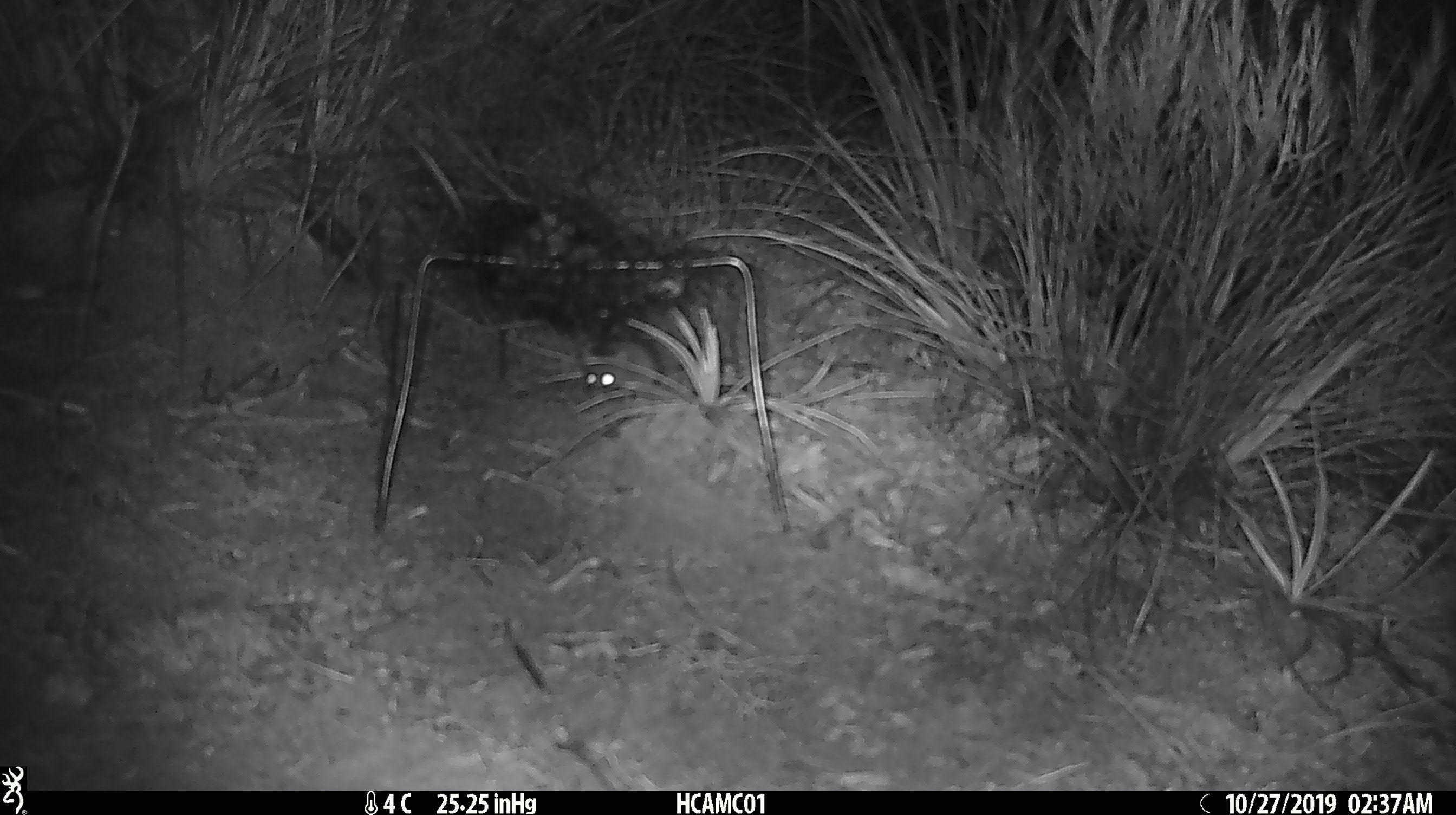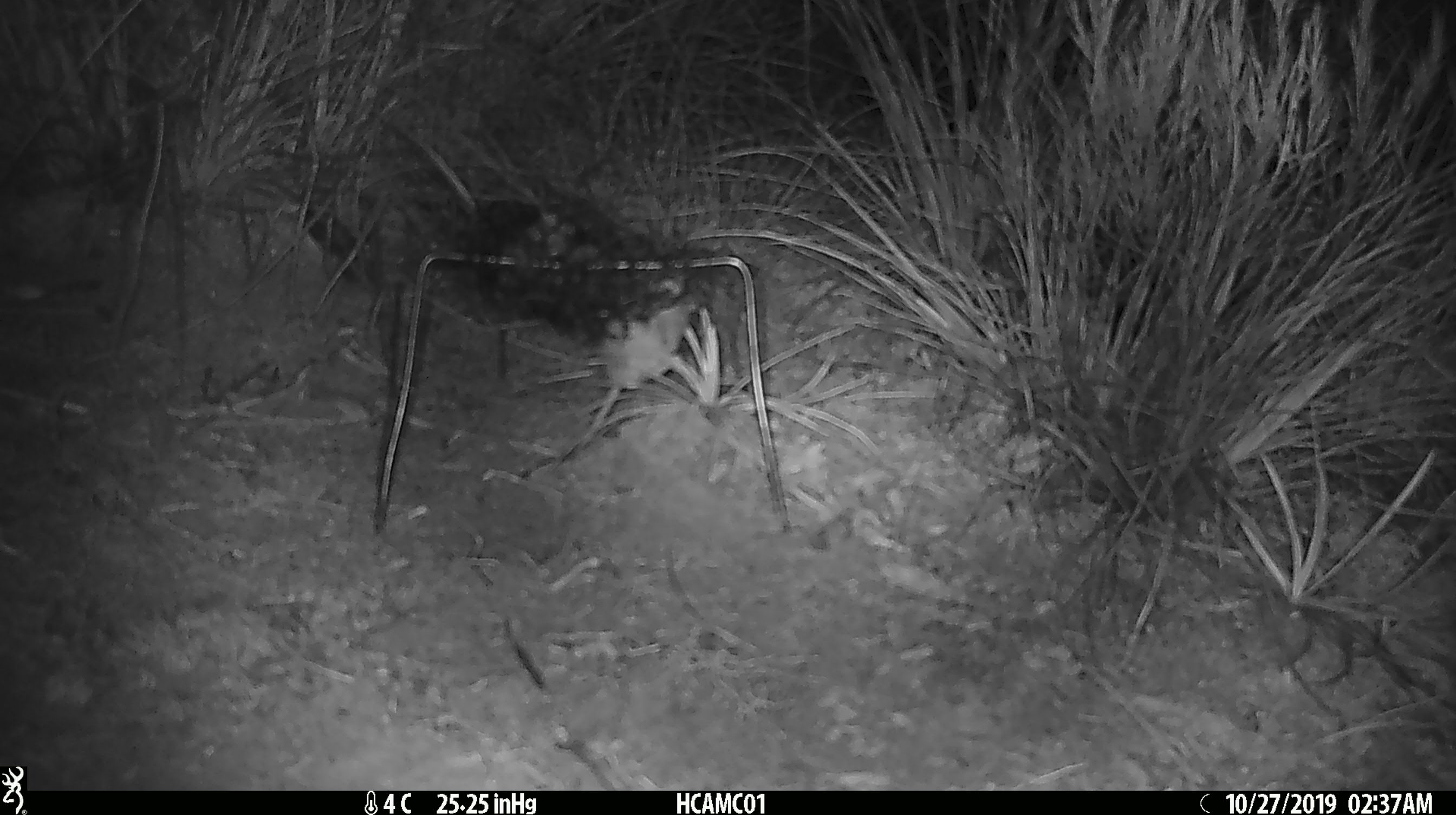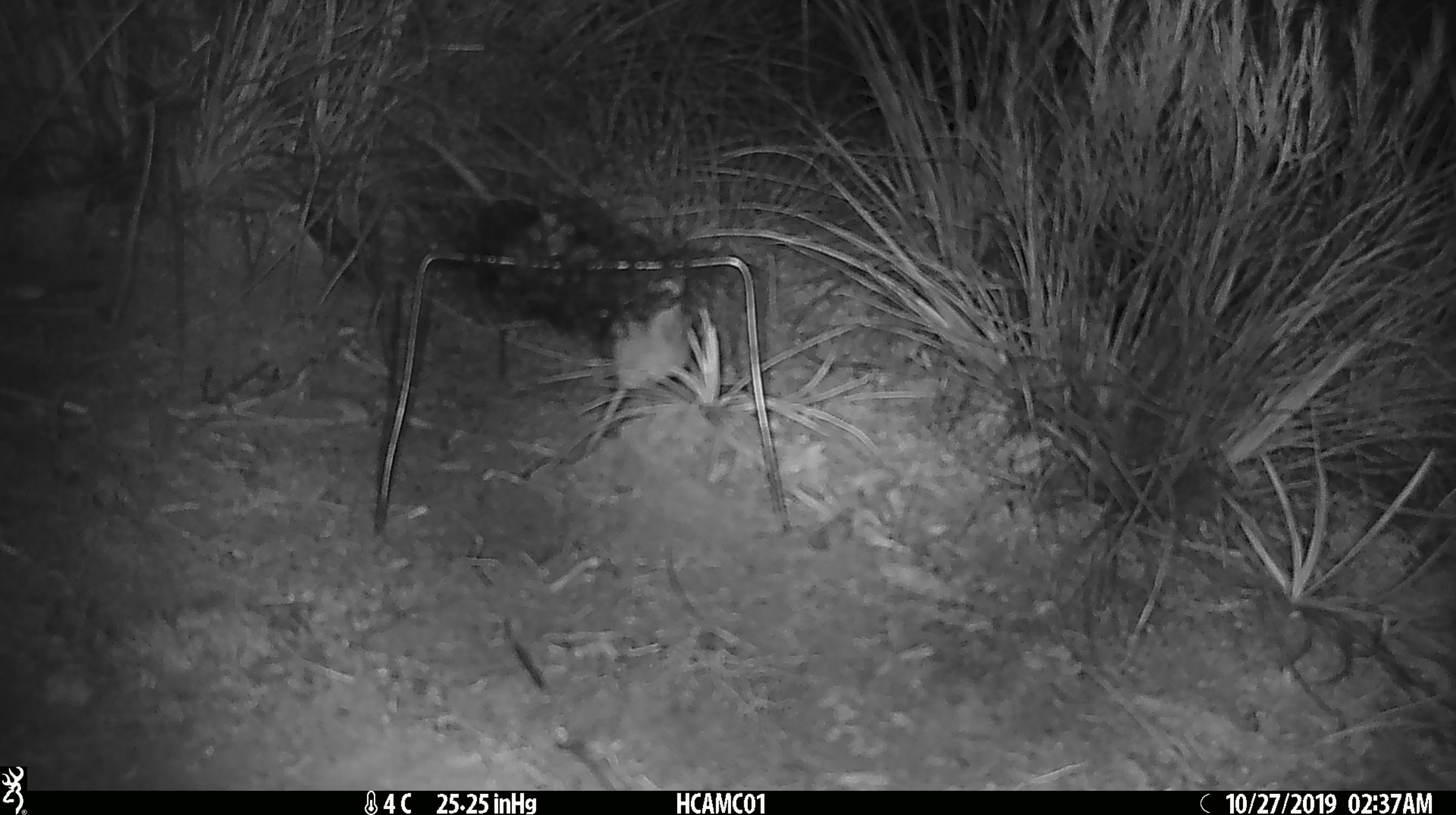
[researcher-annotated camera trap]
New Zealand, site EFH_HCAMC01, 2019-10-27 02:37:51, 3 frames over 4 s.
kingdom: Animalia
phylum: Chordata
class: Mammalia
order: Rodentia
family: Muridae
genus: Mus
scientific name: Mus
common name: mouse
Mouse (Mus).